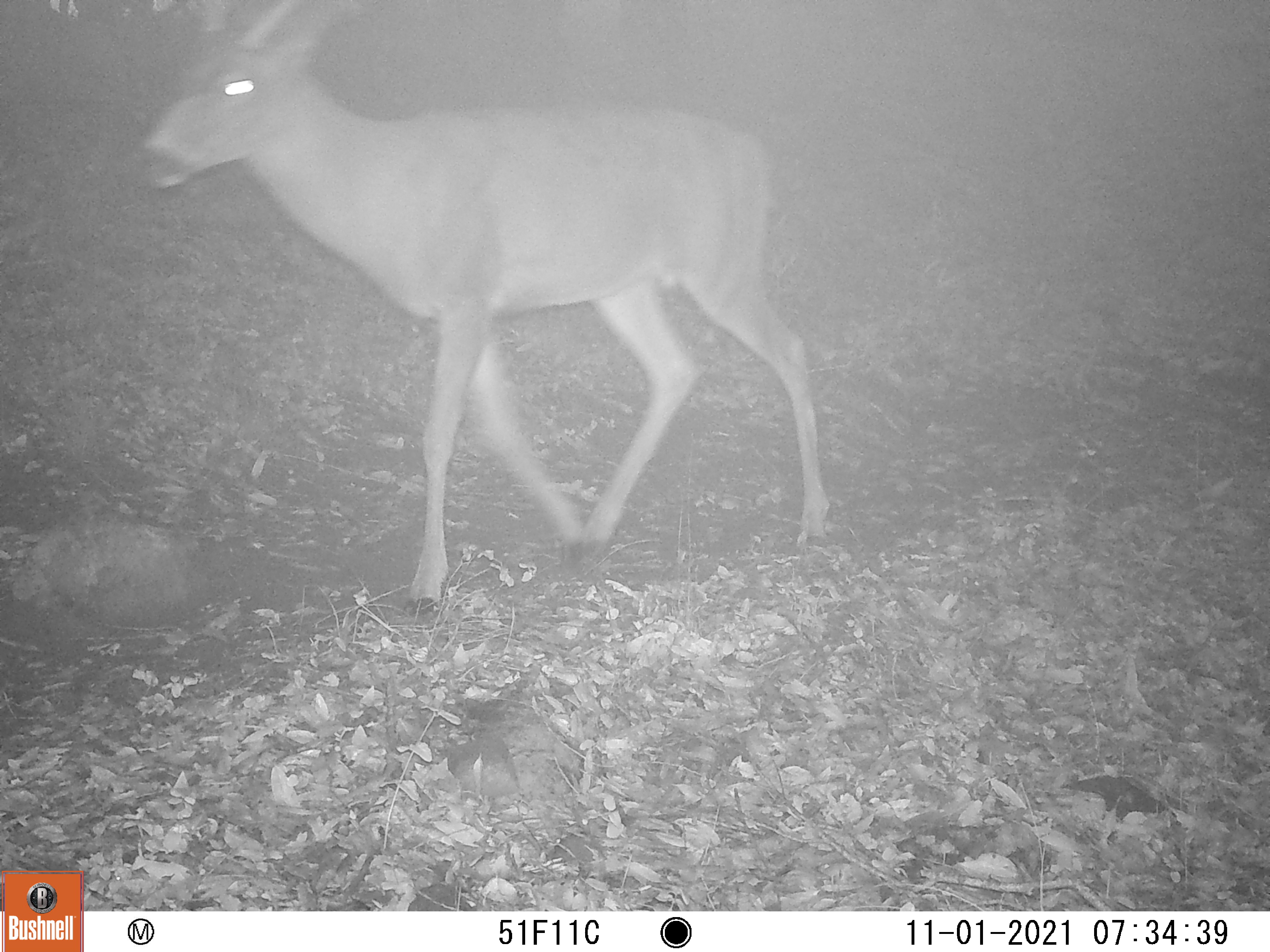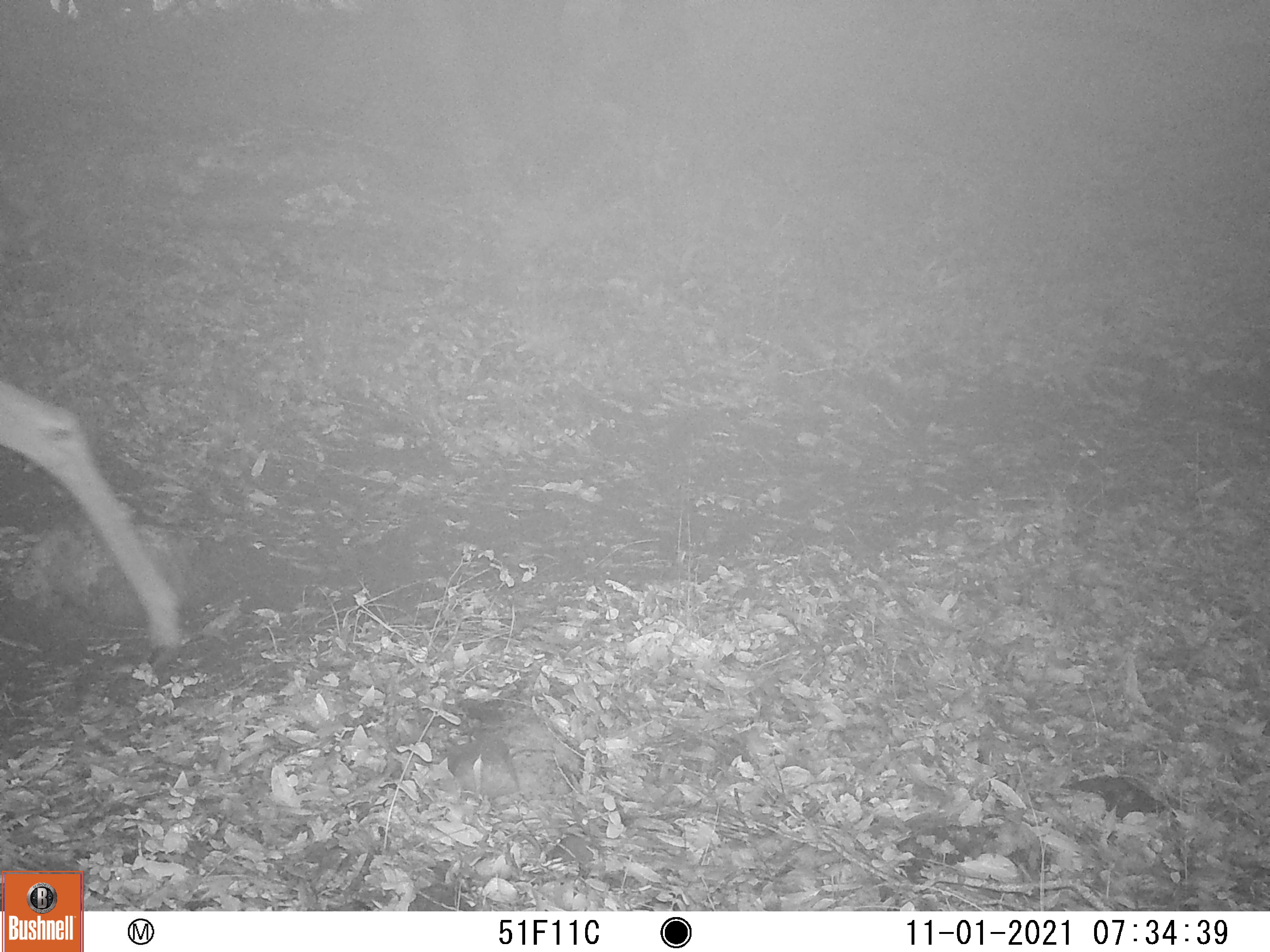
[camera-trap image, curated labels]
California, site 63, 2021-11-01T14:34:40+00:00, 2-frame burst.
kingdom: Animalia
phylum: Chordata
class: Mammalia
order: Artiodactyla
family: Cervidae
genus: Odocoileus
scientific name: Odocoileus hemionus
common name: mule deer